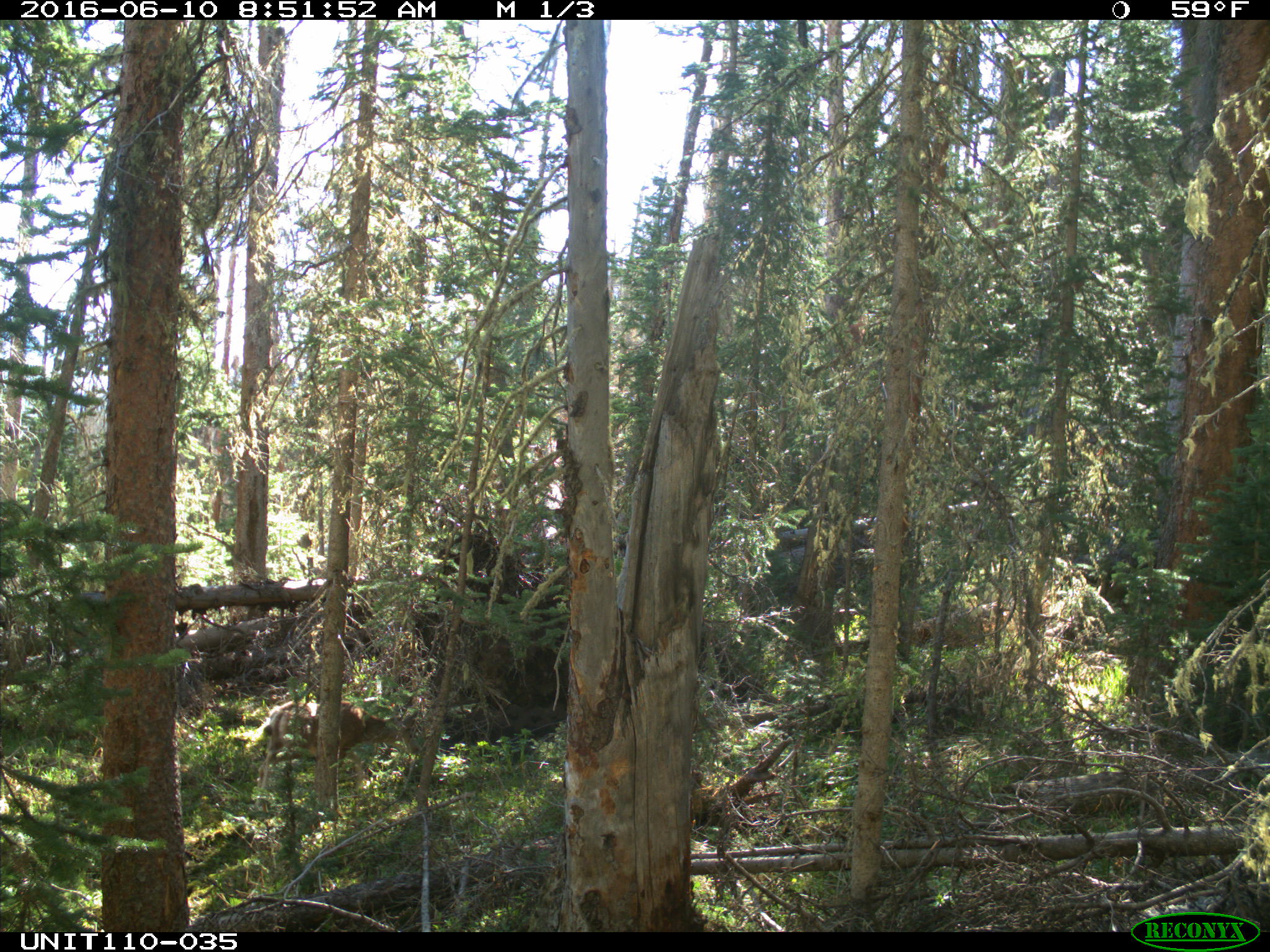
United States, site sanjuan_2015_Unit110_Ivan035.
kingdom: Animalia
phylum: Chordata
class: Mammalia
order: Artiodactyla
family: Cervidae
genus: Odocoileus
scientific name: Odocoileus hemionus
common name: mule deer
Odocoileus hemionus (mule deer).